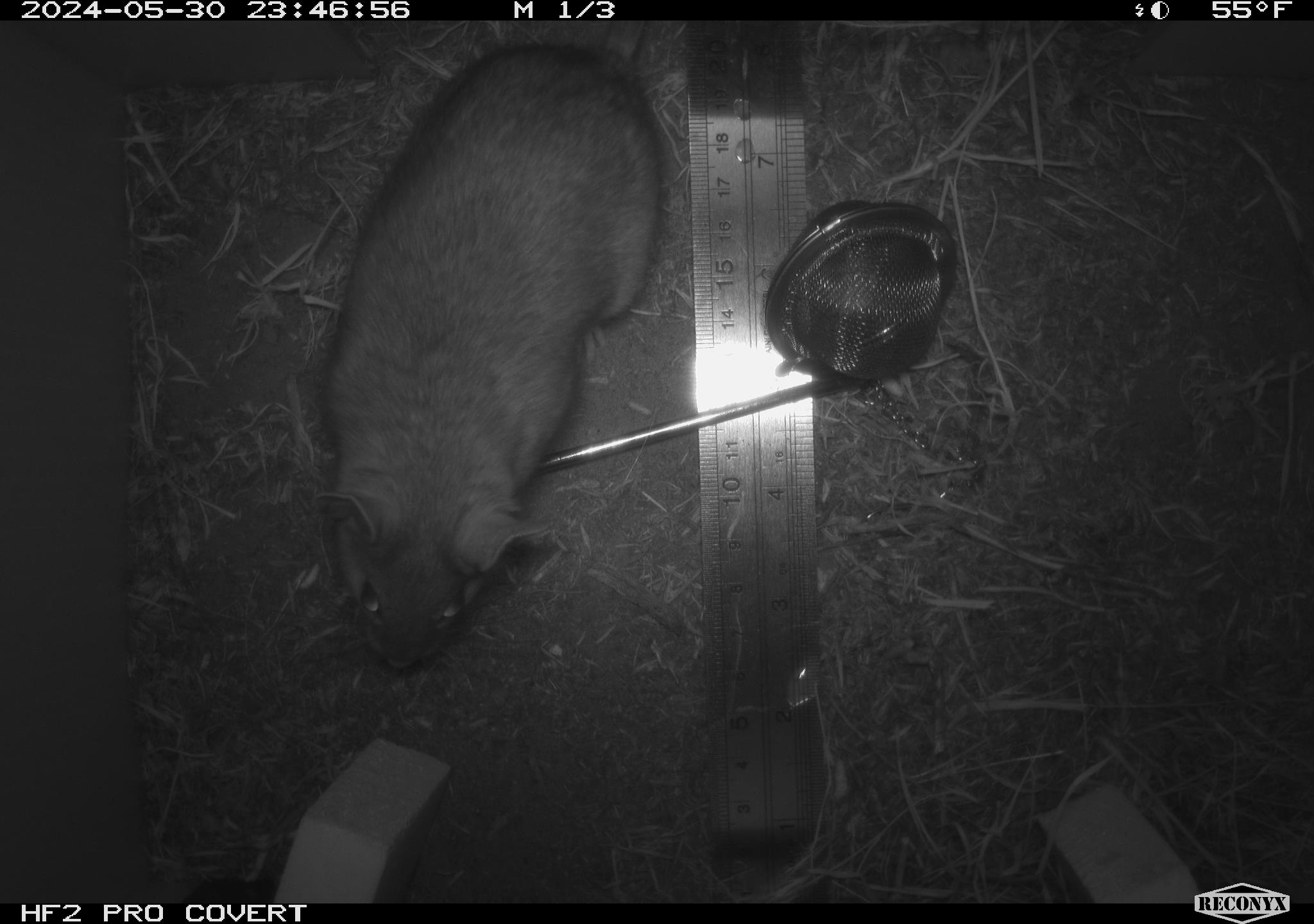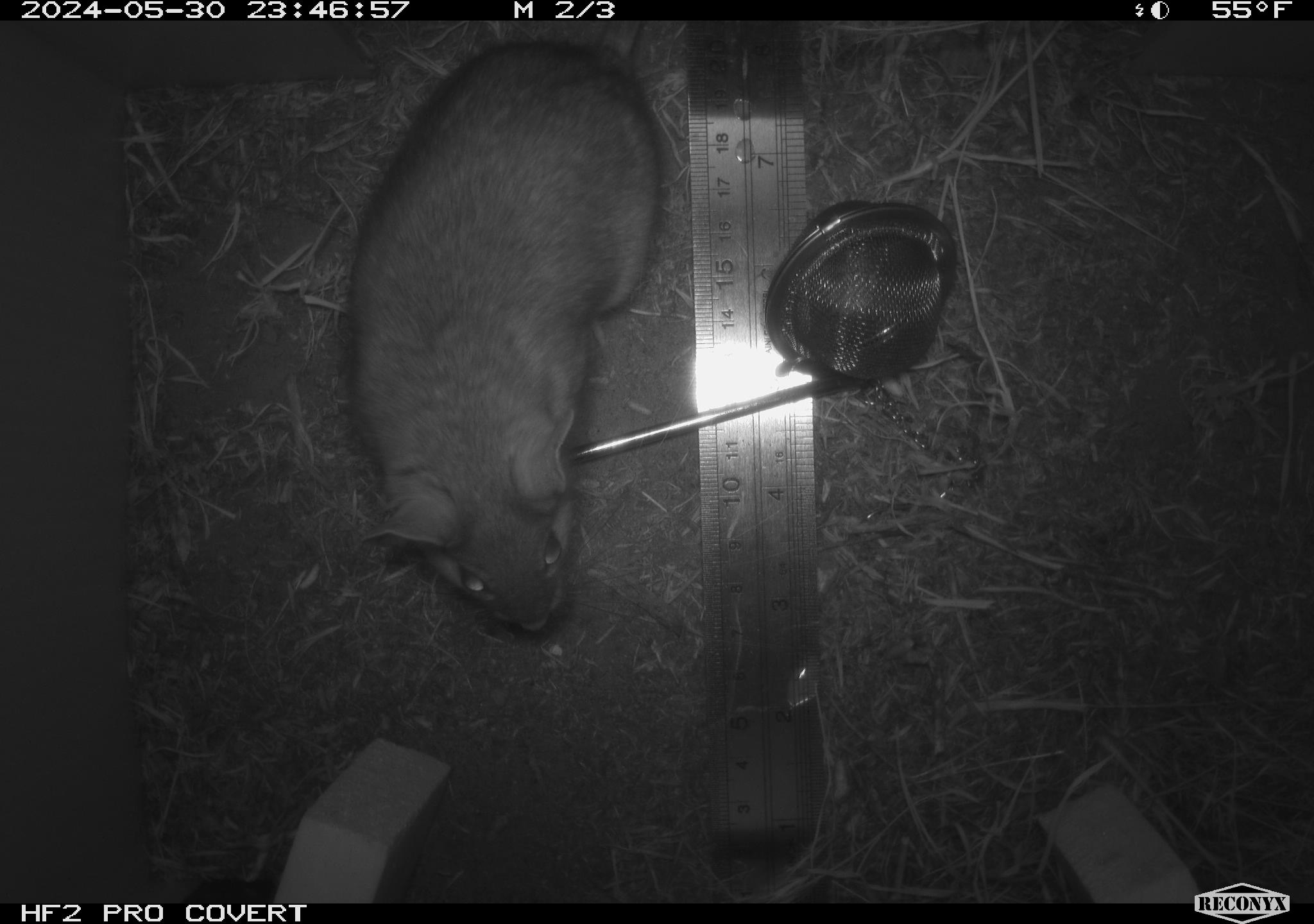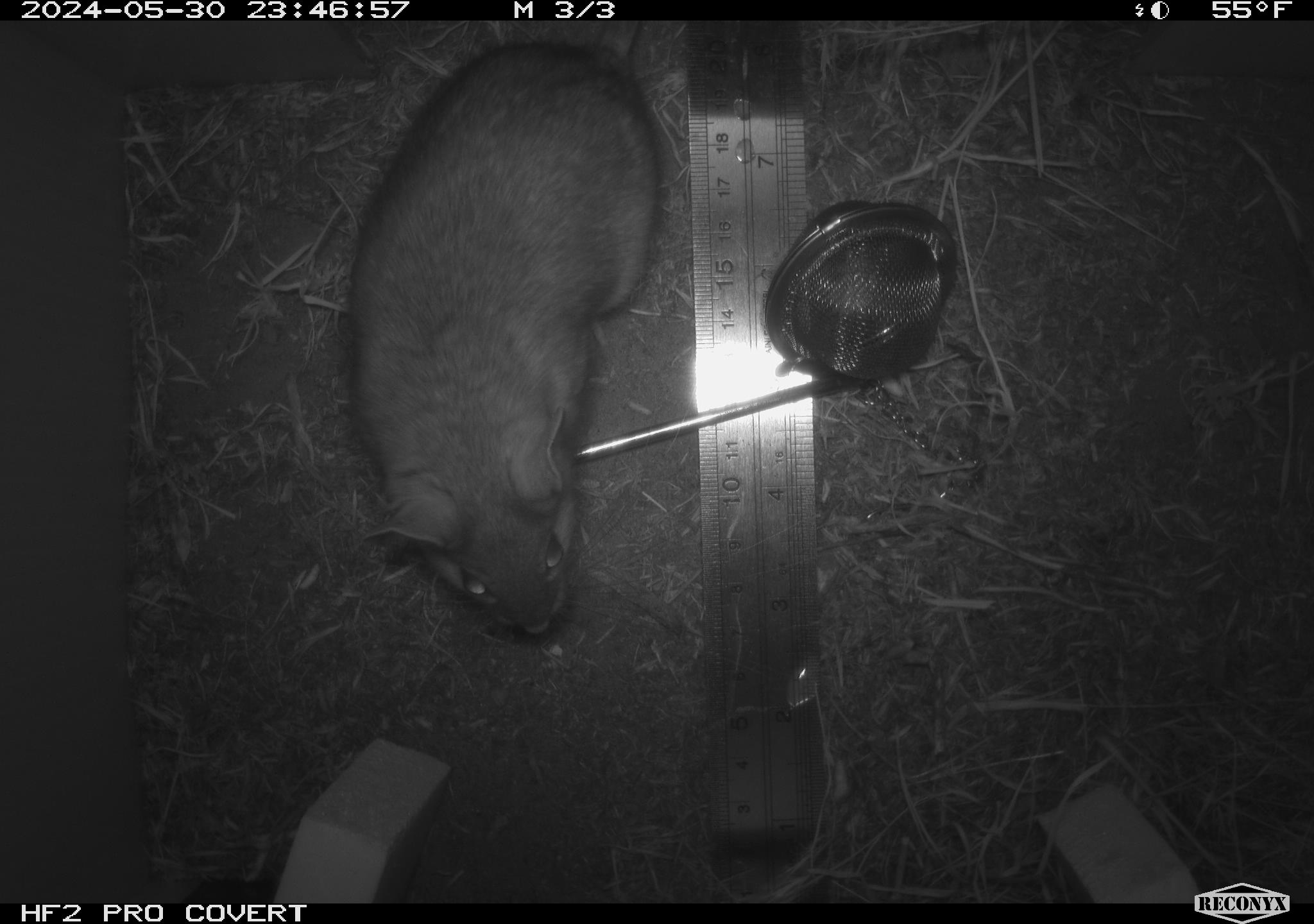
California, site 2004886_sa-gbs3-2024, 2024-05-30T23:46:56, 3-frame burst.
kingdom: Animalia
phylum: Chordata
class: Mammalia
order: Rodentia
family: Cricetidae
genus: Neotoma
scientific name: Neotoma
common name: pack rat or woodrat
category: neotoma species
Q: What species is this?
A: Neotoma species (pack rat or woodrat) (Neotoma).